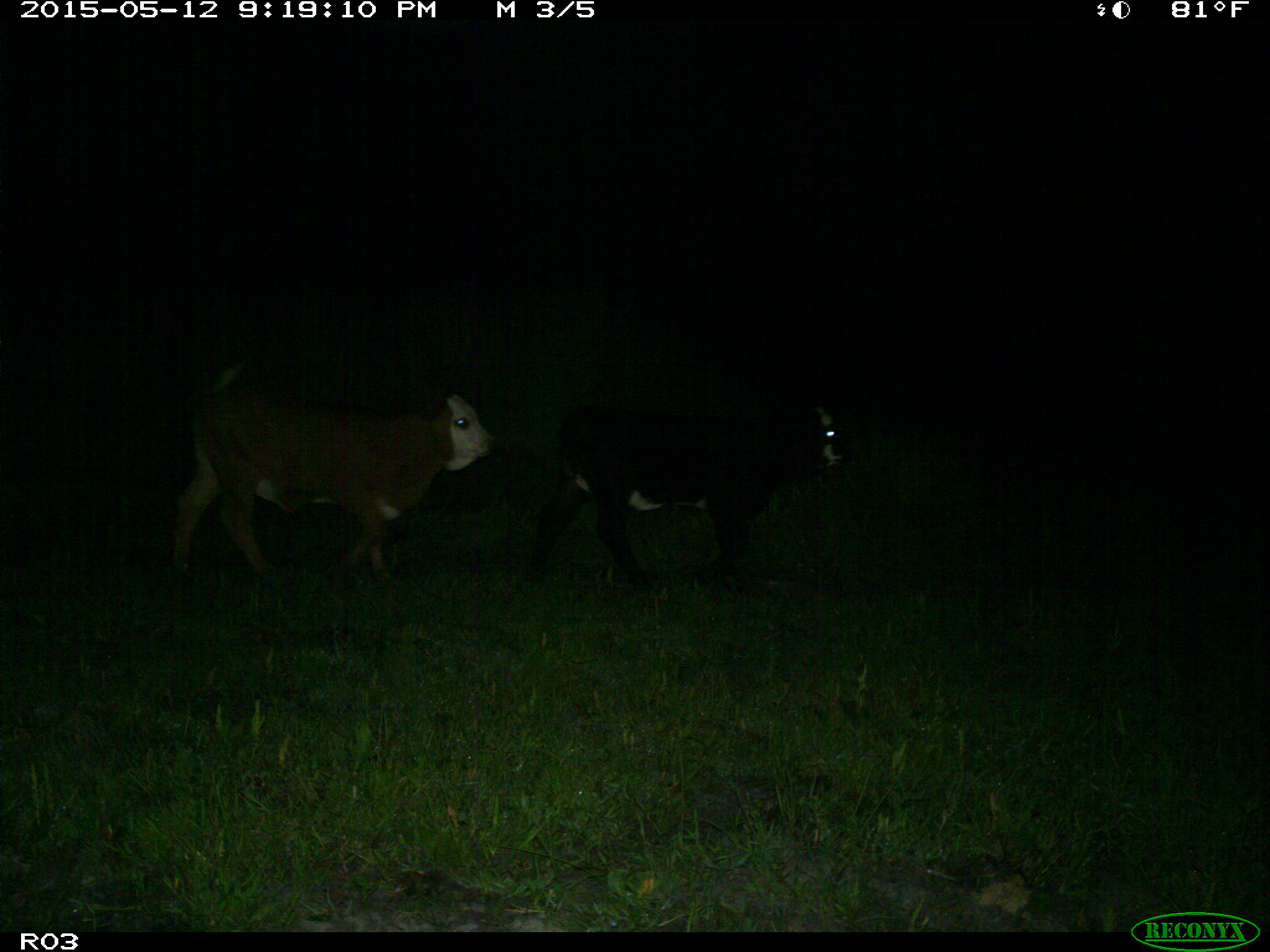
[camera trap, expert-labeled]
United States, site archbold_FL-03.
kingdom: Animalia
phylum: Chordata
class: Mammalia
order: Artiodactyla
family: Bovidae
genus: Bos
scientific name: Bos taurus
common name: domestic cow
Bos taurus (domestic cow).